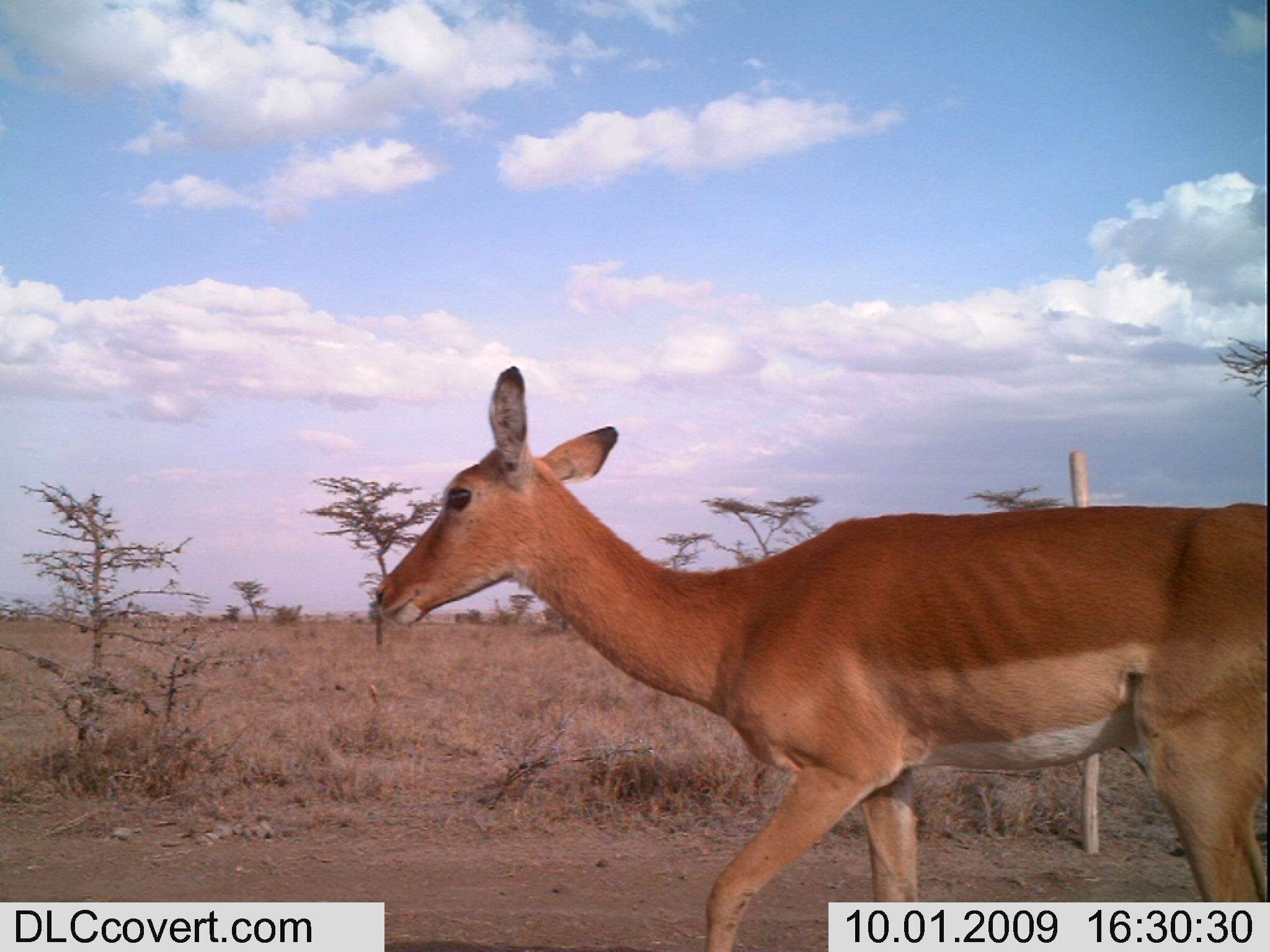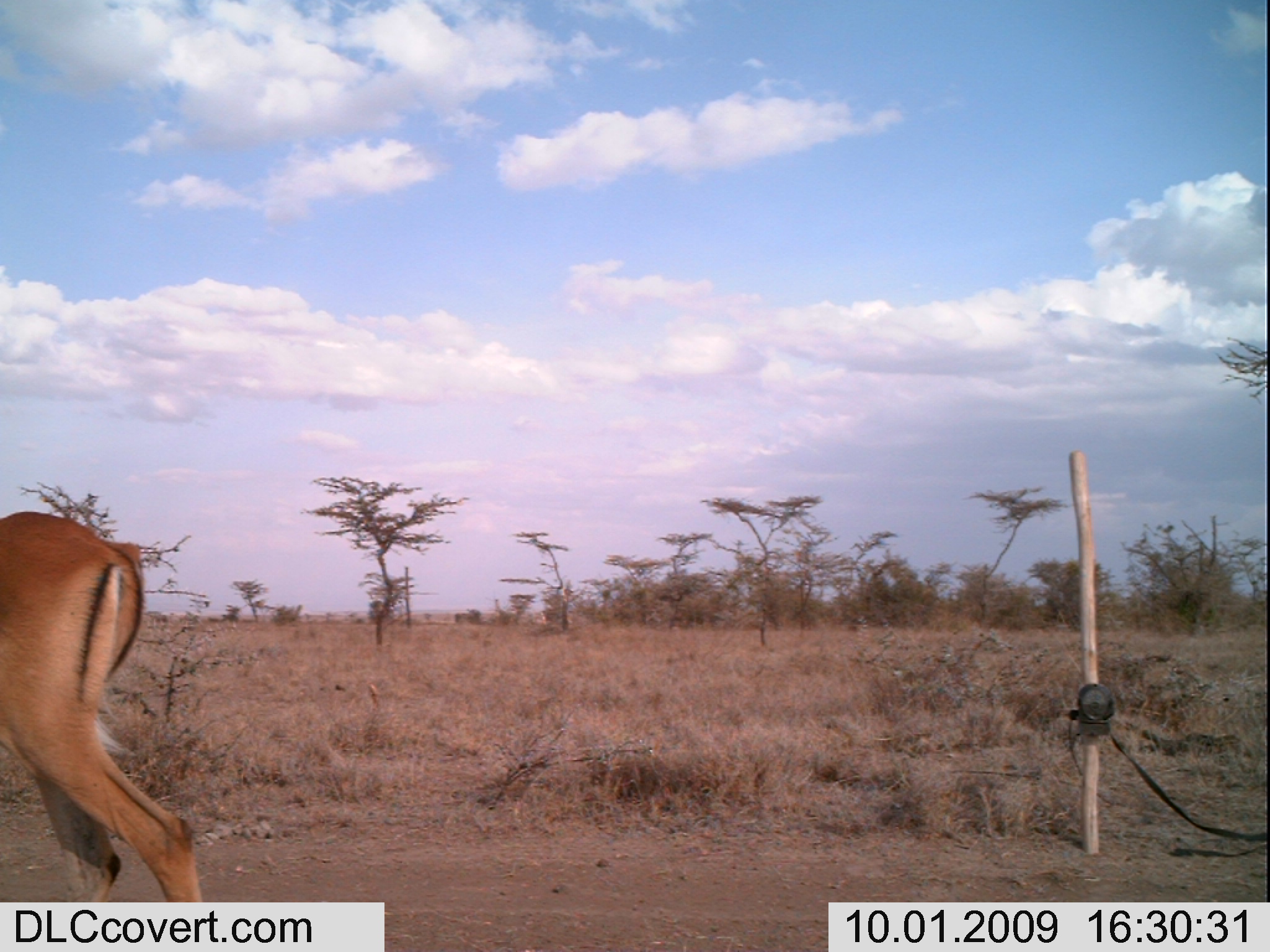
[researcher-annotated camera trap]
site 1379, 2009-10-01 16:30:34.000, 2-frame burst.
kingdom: Animalia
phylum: Chordata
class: Mammalia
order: Artiodactyla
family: Bovidae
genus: Aepyceros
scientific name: Aepyceros melampus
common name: impala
Aepyceros melampus (impala), count 1.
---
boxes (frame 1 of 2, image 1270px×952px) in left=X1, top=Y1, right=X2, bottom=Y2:
aepyceros melampus: left=371, top=361, right=1268, bottom=949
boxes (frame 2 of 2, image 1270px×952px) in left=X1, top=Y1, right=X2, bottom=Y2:
aepyceros melampus: left=0, top=507, right=204, bottom=901